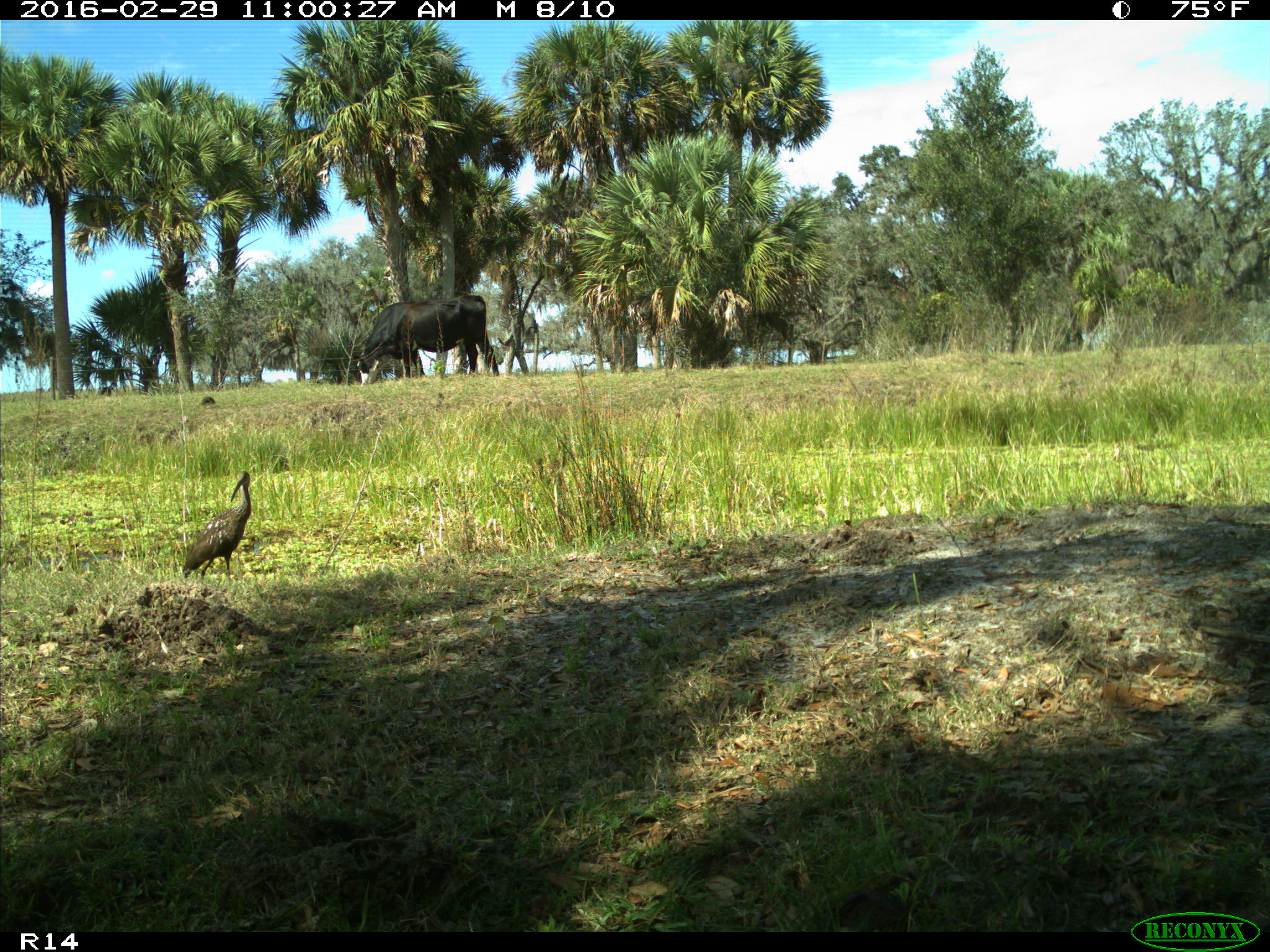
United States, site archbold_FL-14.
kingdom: Animalia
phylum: Chordata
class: Mammalia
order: Artiodactyla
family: Bovidae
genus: Bos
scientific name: Bos taurus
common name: domestic cow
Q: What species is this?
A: Bos taurus (domestic cow).